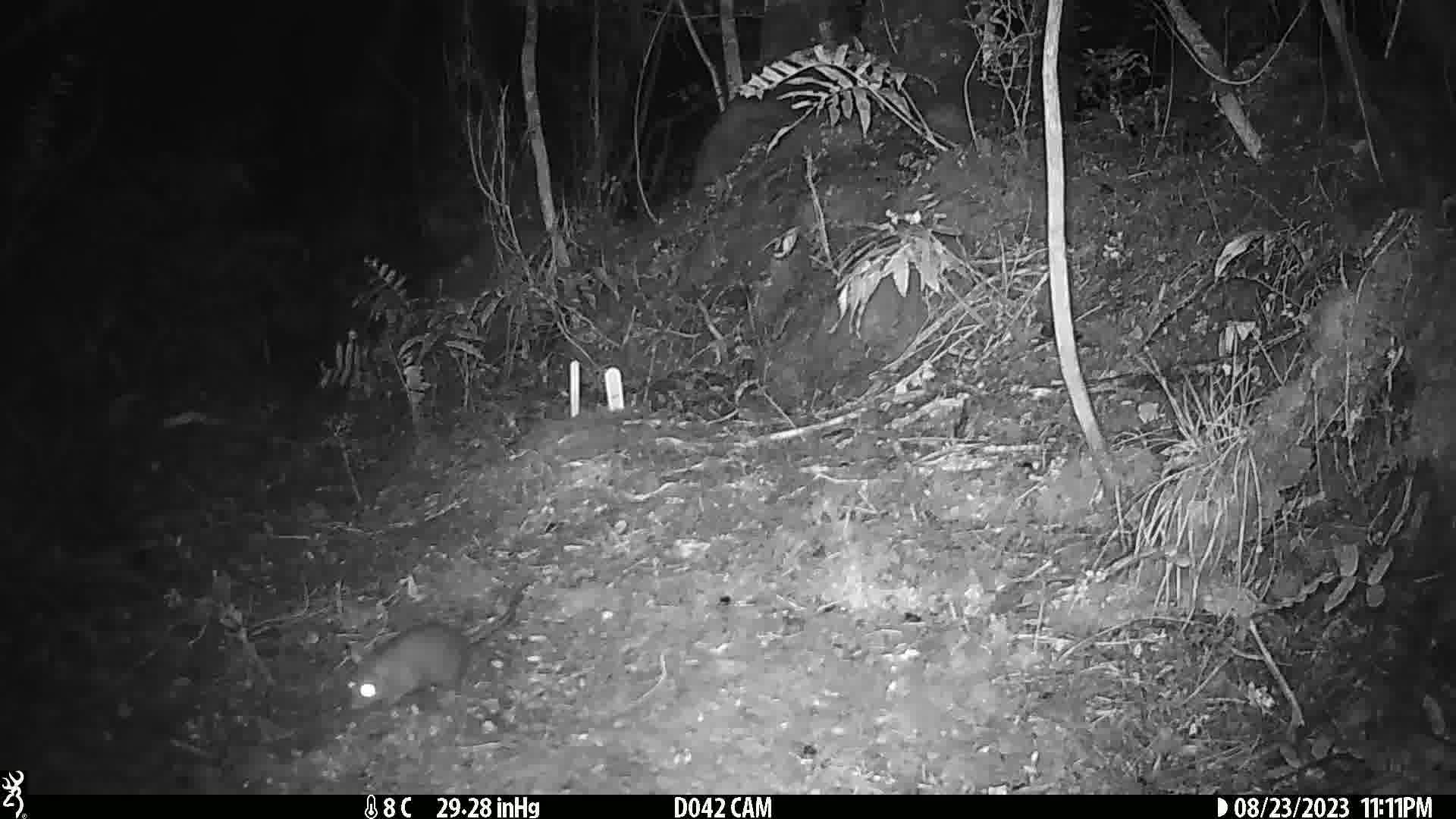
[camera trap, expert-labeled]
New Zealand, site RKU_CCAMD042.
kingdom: Animalia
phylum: Chordata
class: Mammalia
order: Rodentia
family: Muridae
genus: Rattus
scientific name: Rattus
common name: rat